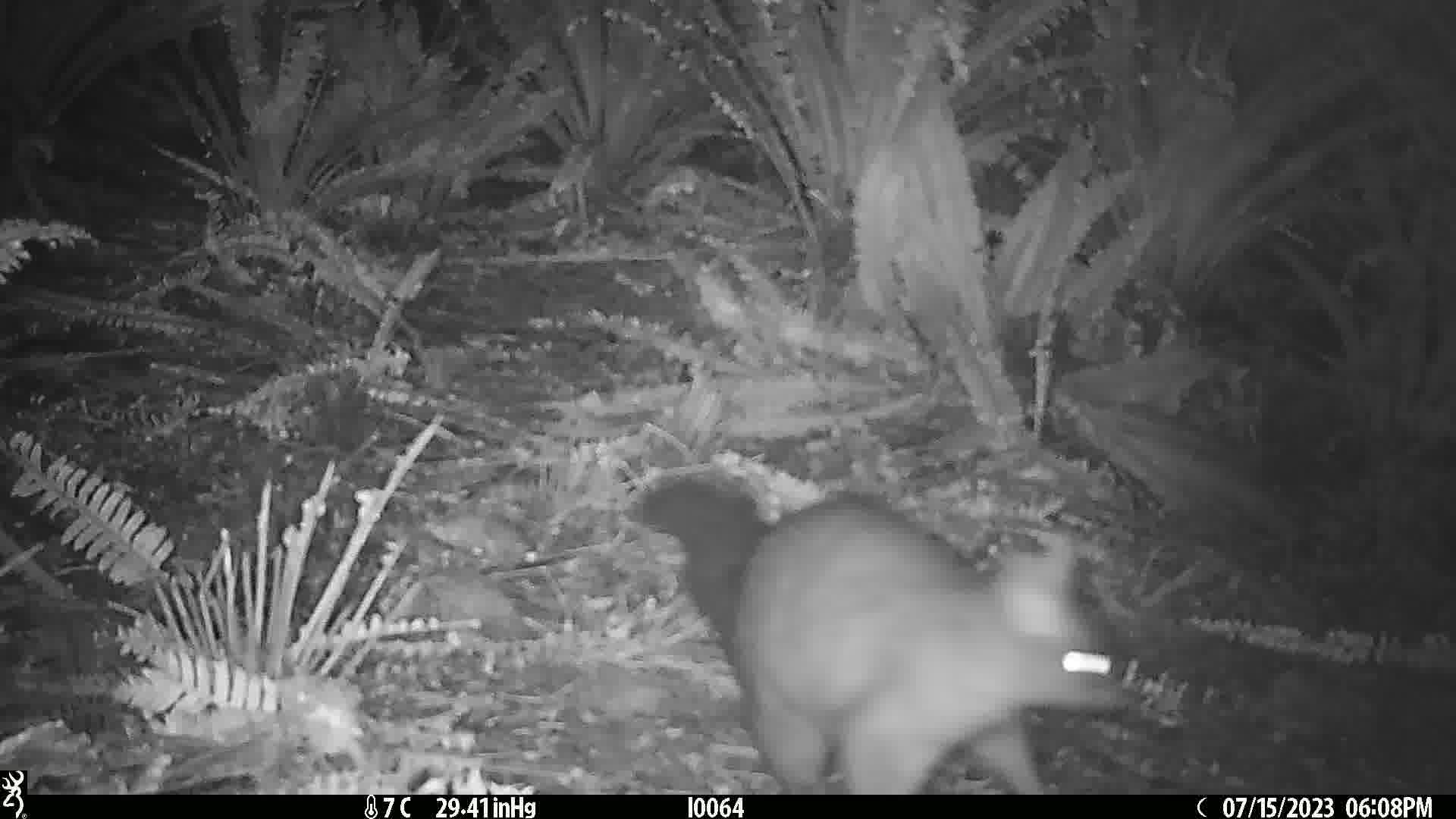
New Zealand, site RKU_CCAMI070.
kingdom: Animalia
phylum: Chordata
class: Mammalia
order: Diprotodontia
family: Phalangeridae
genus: Trichosurus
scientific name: Trichosurus vulpecula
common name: common brushtail possum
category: possum